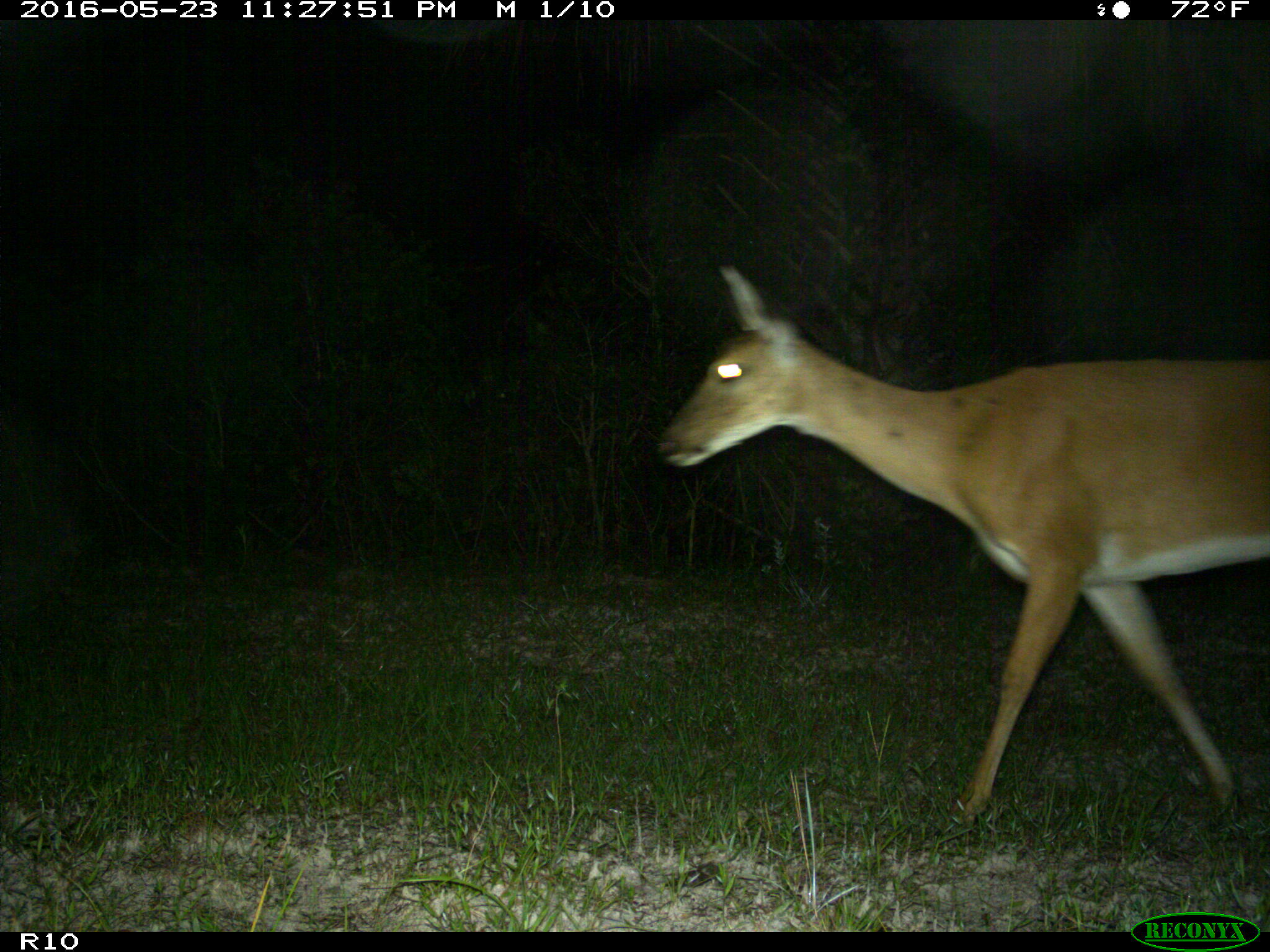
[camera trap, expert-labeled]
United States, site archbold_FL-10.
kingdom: Animalia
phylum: Chordata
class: Mammalia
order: Artiodactyla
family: Cervidae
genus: Odocoileus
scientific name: Odocoileus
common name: deer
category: unidentified deer